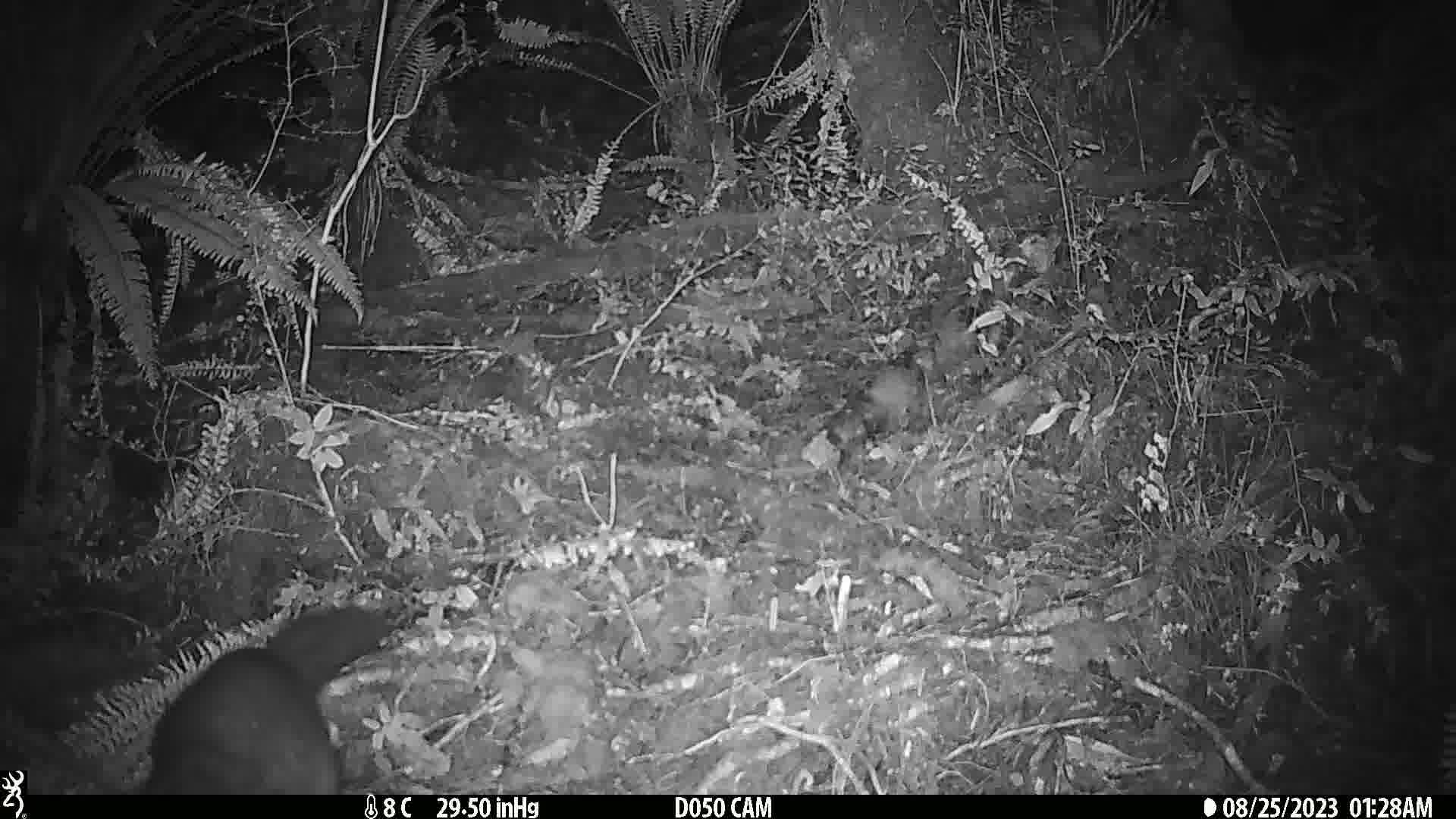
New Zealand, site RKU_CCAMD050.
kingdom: Animalia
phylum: Chordata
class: Mammalia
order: Diprotodontia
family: Phalangeridae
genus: Trichosurus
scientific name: Trichosurus vulpecula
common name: common brushtail possum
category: possum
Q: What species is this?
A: Possum (common brushtail possum) (Trichosurus vulpecula).